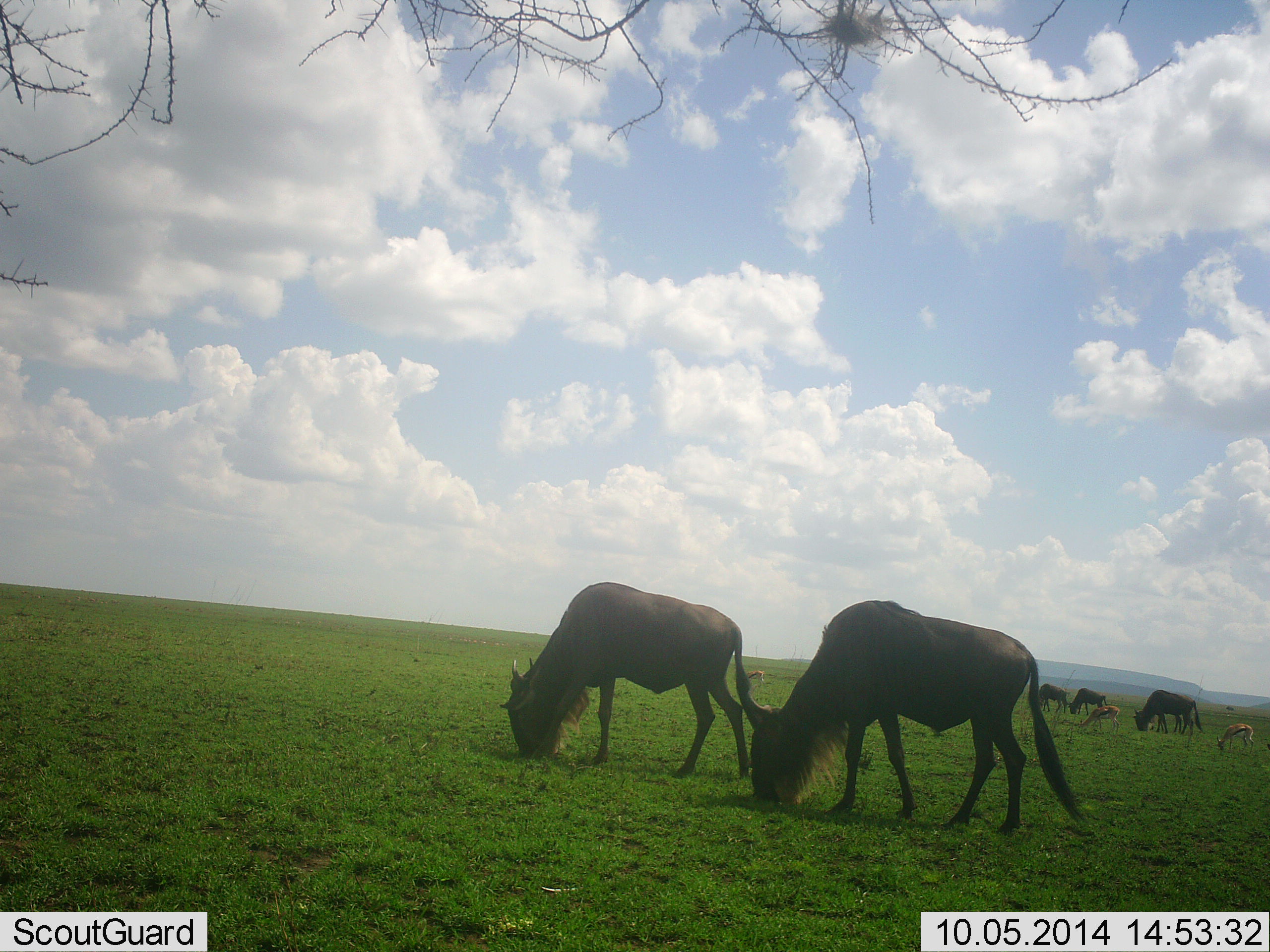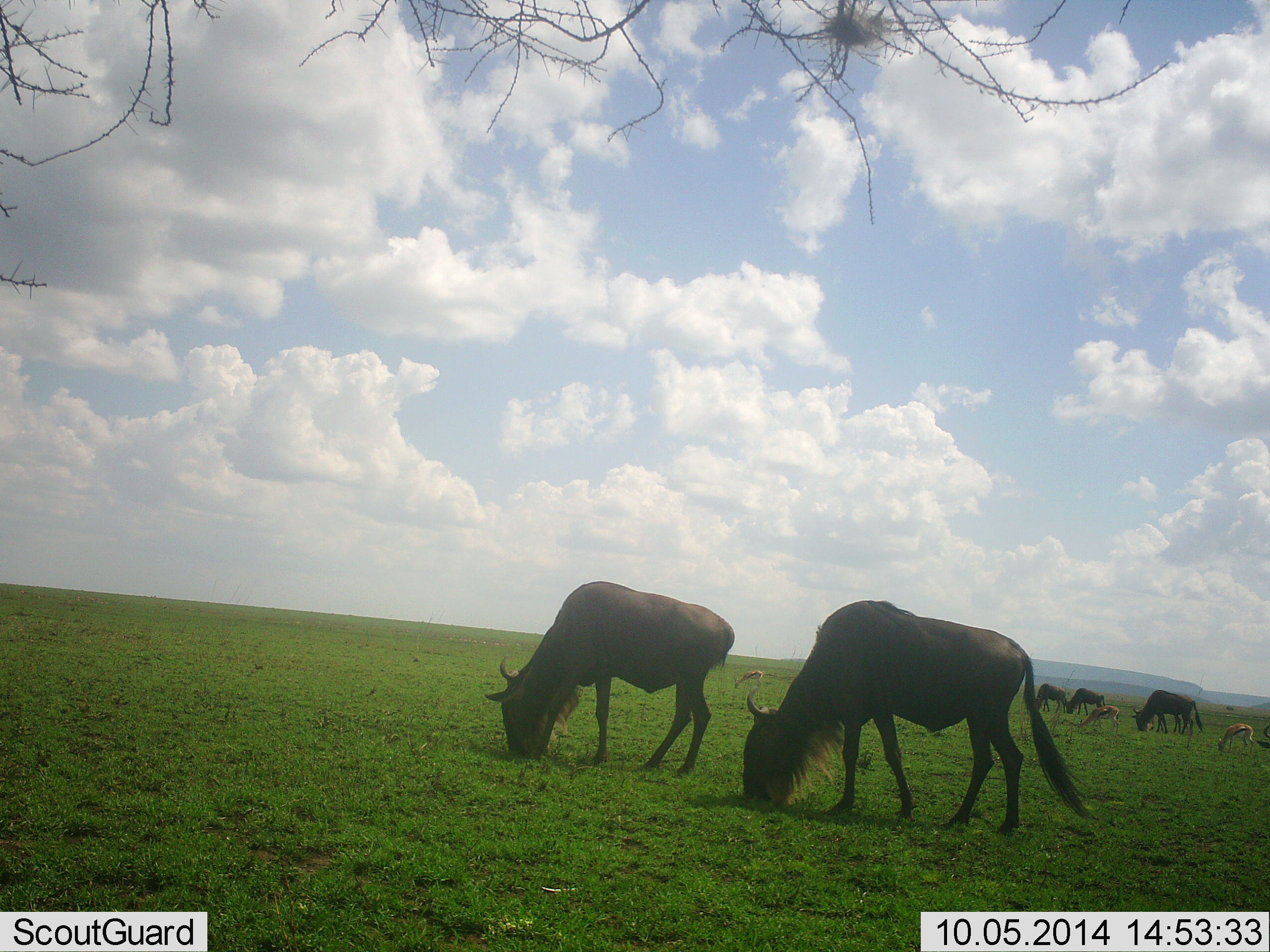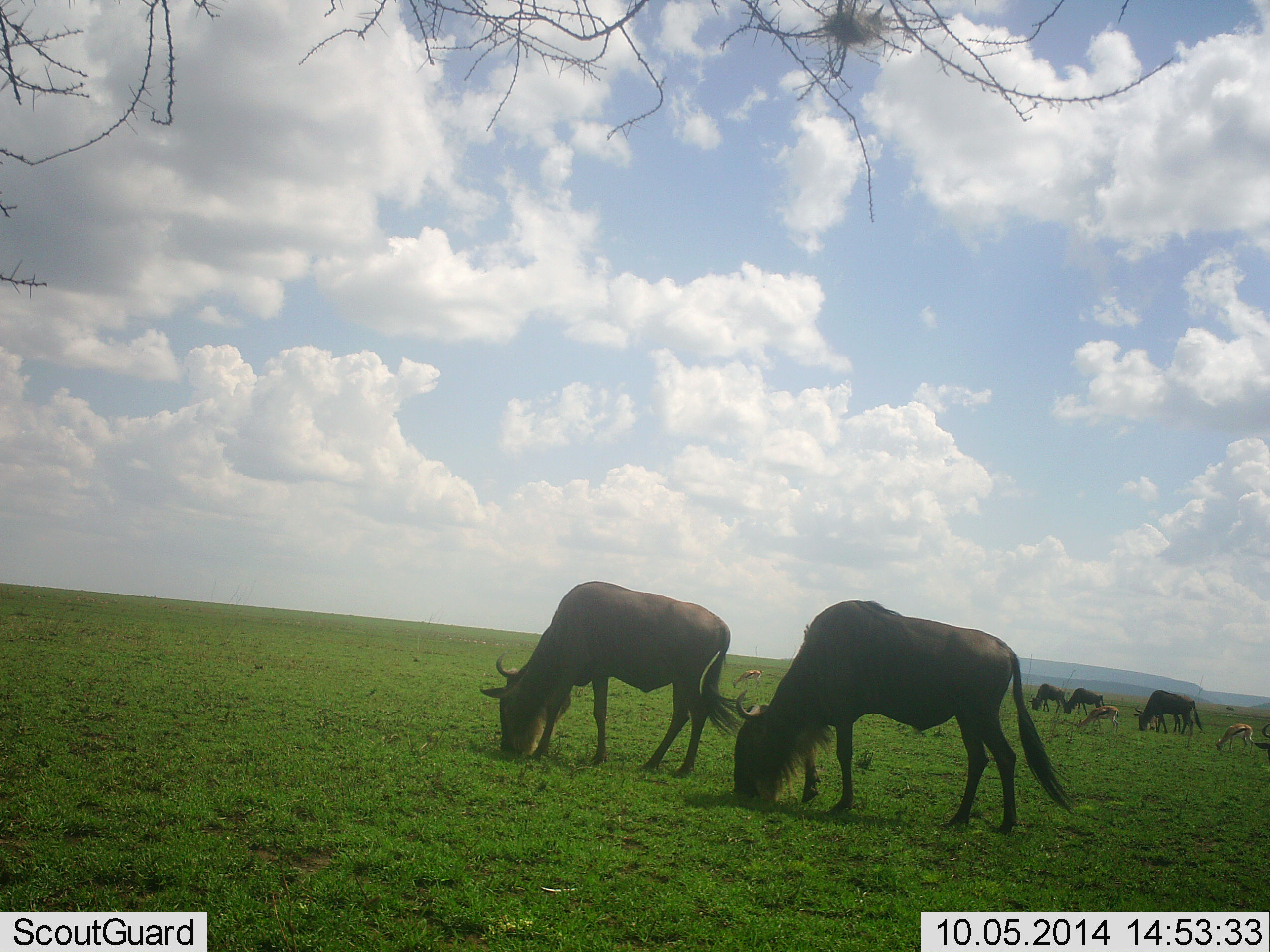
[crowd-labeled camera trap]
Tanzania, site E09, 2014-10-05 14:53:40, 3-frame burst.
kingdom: Animalia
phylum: Chordata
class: Mammalia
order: Artiodactyla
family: Bovidae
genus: Eudorcas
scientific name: Eudorcas thomsonii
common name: thomson's gazelle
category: gazellethomsons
Gazellethomsons (thomson's gazelle) (Eudorcas thomsonii), count 3. Behavior (volunteer vote fractions): standing 20%, resting 0%, moving 0%, interacting 0%. Young present (vote fraction): 0%. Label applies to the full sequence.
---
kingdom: Animalia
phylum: Chordata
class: Mammalia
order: Artiodactyla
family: Bovidae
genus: Connochaetes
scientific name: Connochaetes taurinus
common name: blue wildebeest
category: wildebeest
Wildebeest (blue wildebeest) (Connochaetes taurinus), count 5. Behavior (volunteer vote fractions): standing 36%, resting 0%, moving 14%, interacting 0%. Young present (vote fraction): 0%. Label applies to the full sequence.